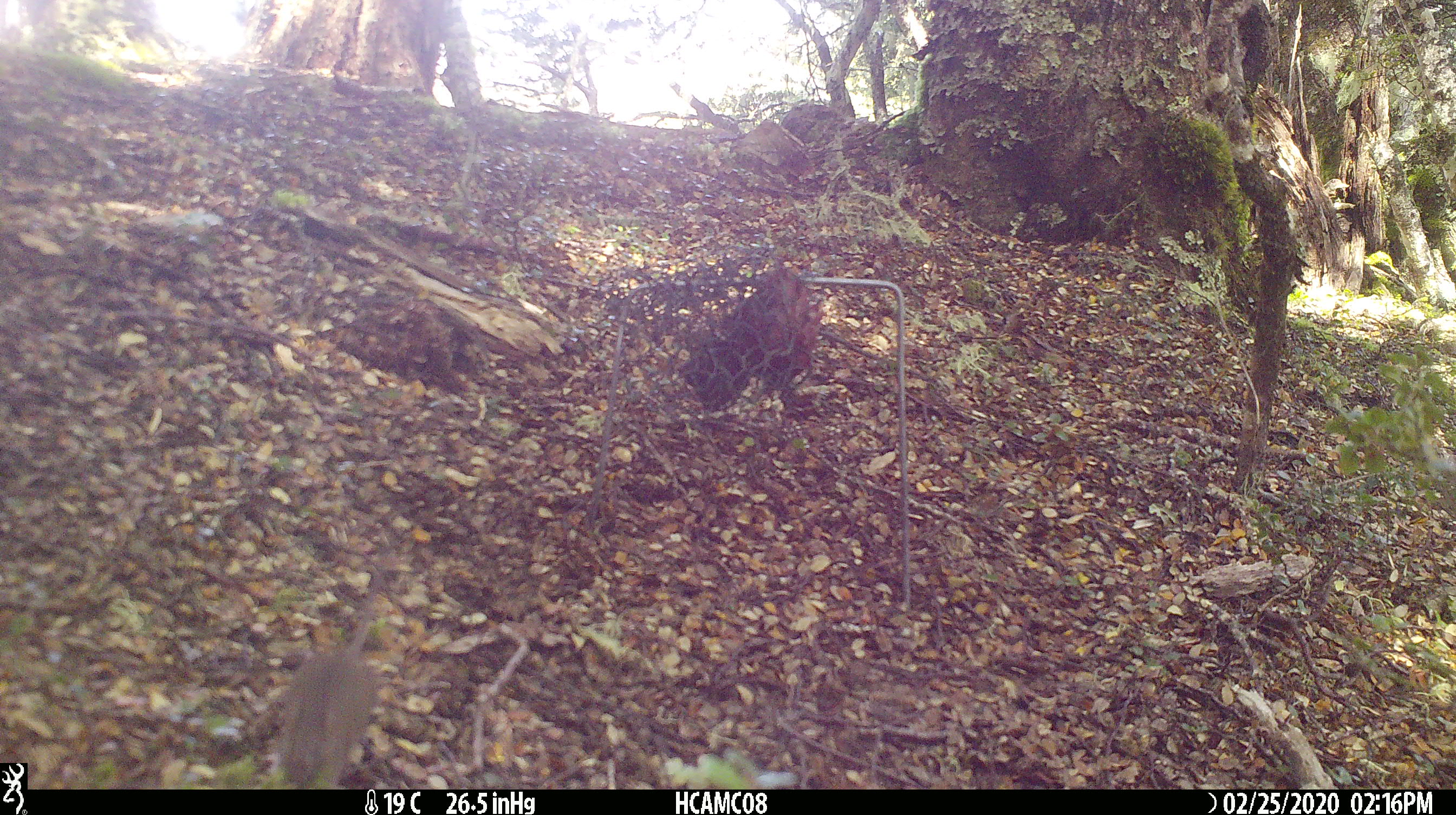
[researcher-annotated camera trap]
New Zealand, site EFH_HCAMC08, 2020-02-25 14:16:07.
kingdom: Animalia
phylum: Chordata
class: Mammalia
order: Rodentia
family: Muridae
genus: Mus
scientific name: Mus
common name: mouse